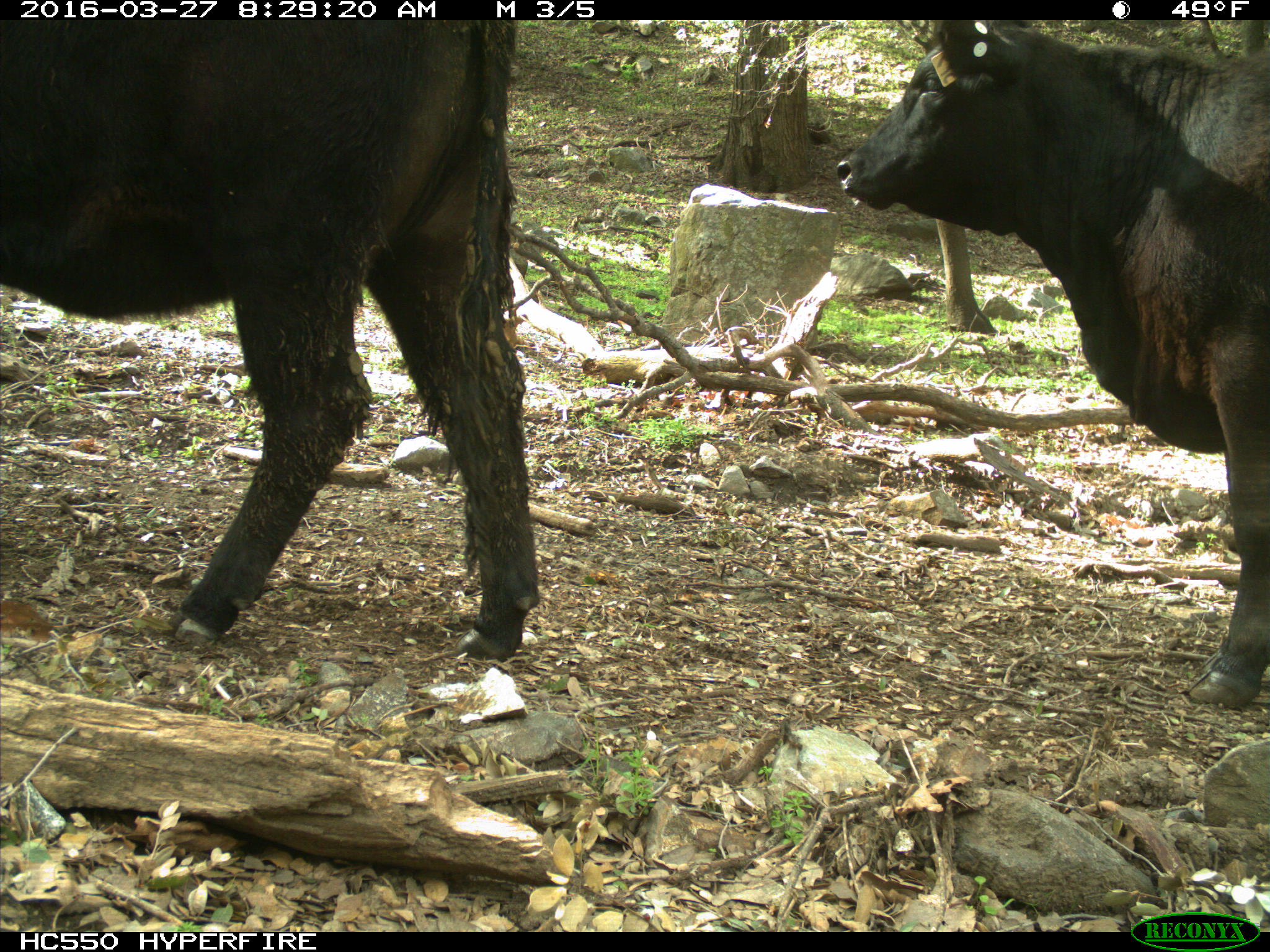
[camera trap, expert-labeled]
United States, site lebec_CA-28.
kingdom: Animalia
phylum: Chordata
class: Mammalia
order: Artiodactyla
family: Bovidae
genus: Bos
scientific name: Bos taurus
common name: domestic cow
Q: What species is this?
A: Bos taurus (domestic cow).